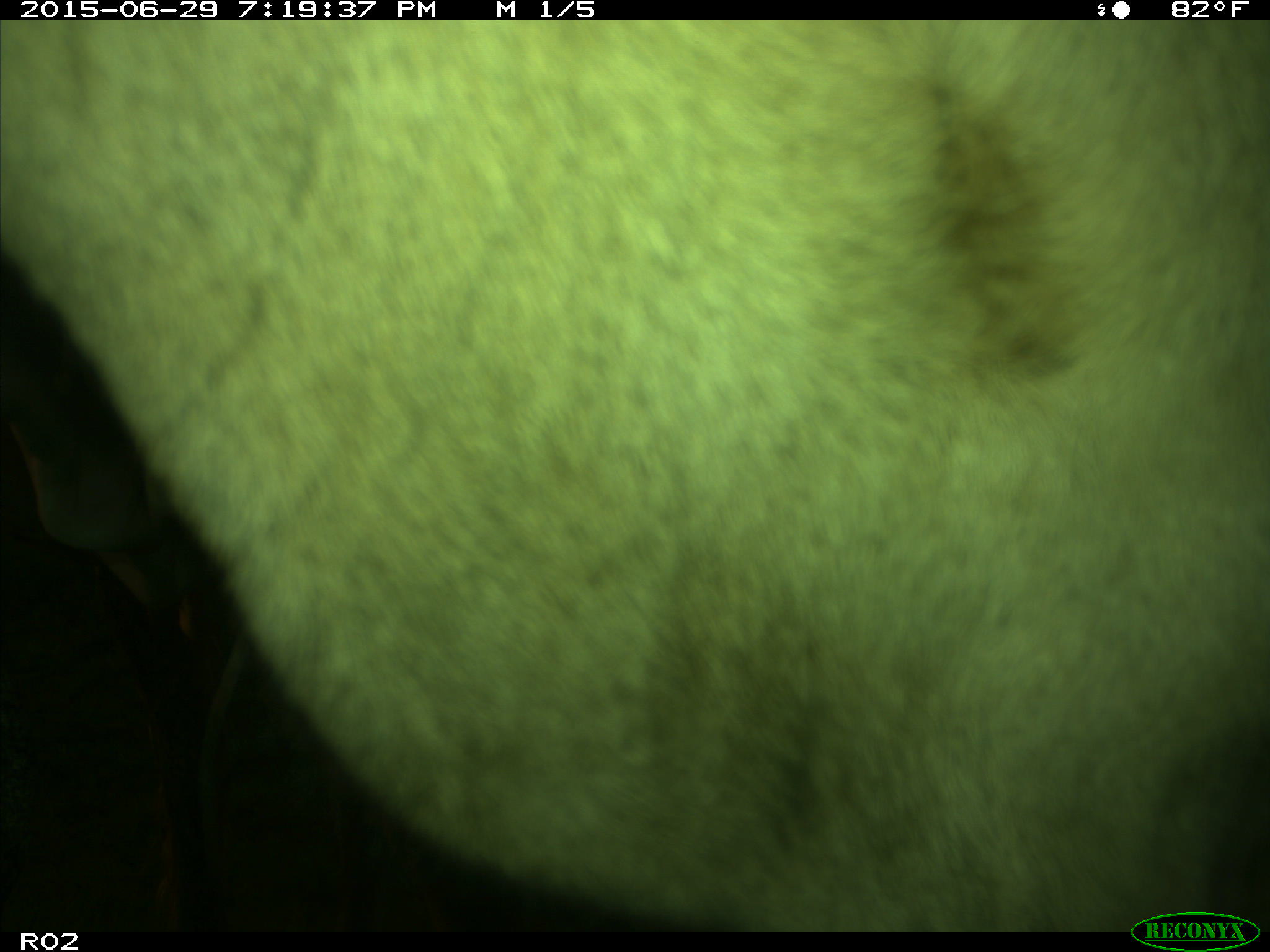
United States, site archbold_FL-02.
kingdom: Animalia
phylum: Chordata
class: Mammalia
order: Artiodactyla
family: Bovidae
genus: Bos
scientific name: Bos taurus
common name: domestic cow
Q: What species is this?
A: Bos taurus (domestic cow).